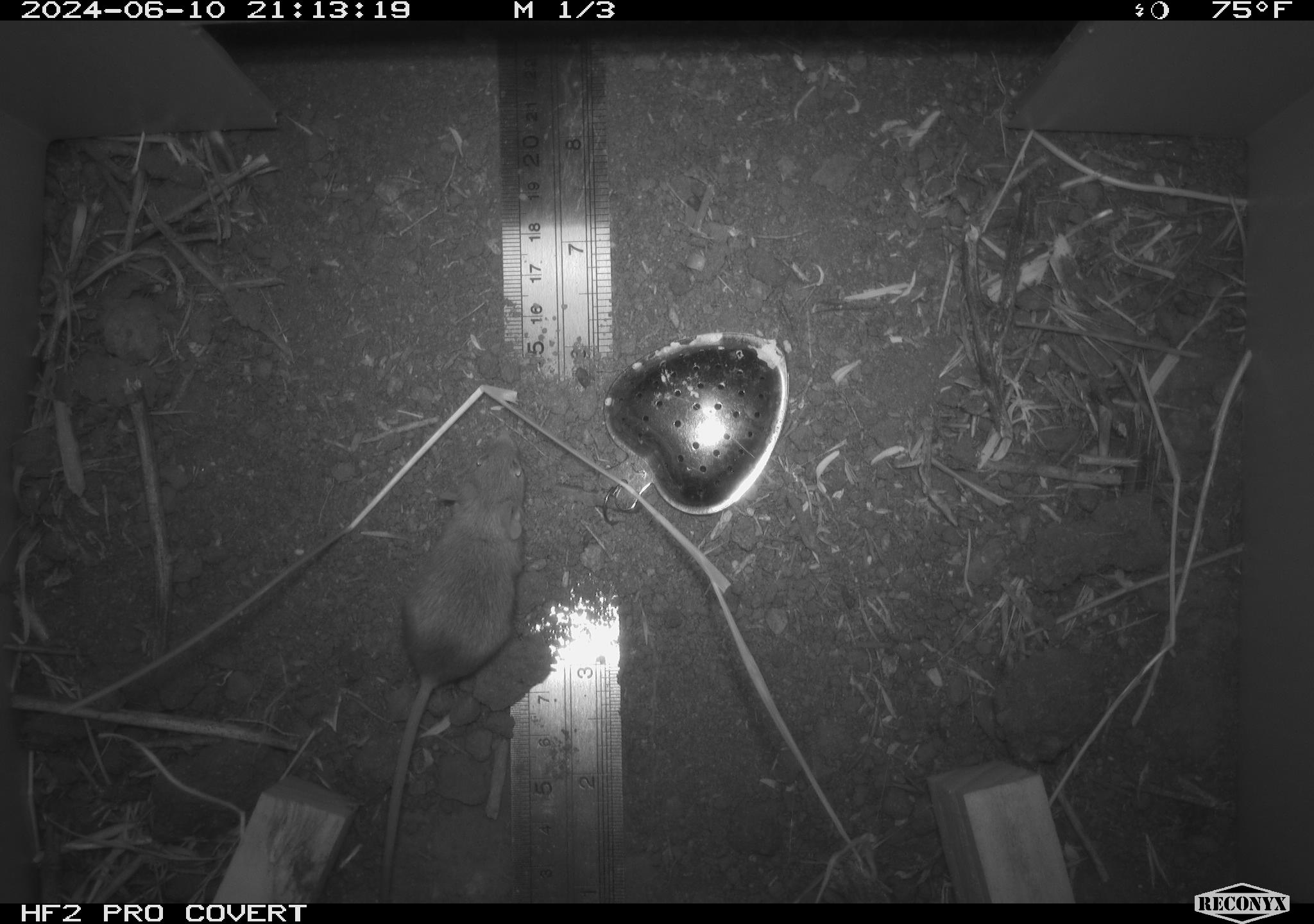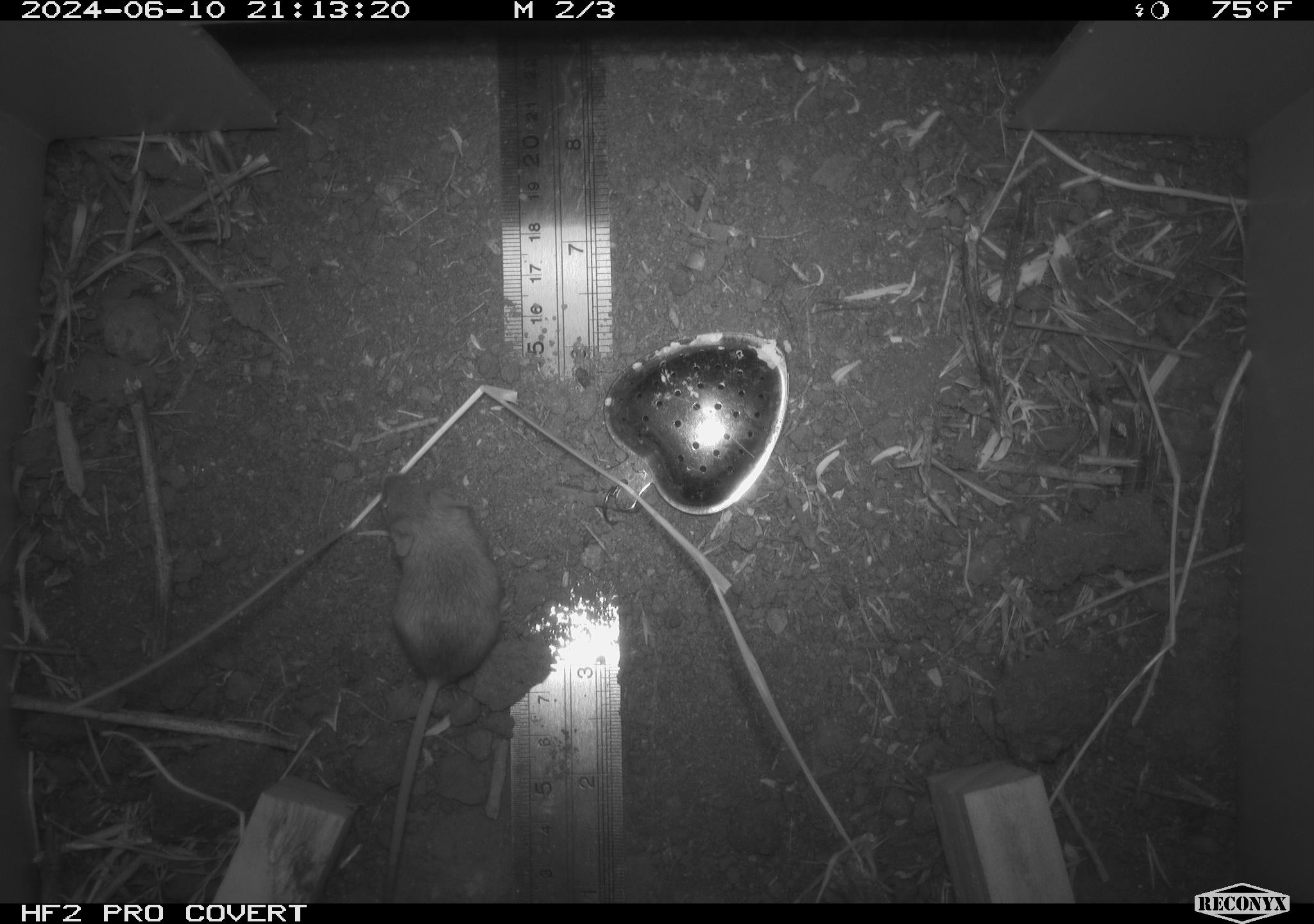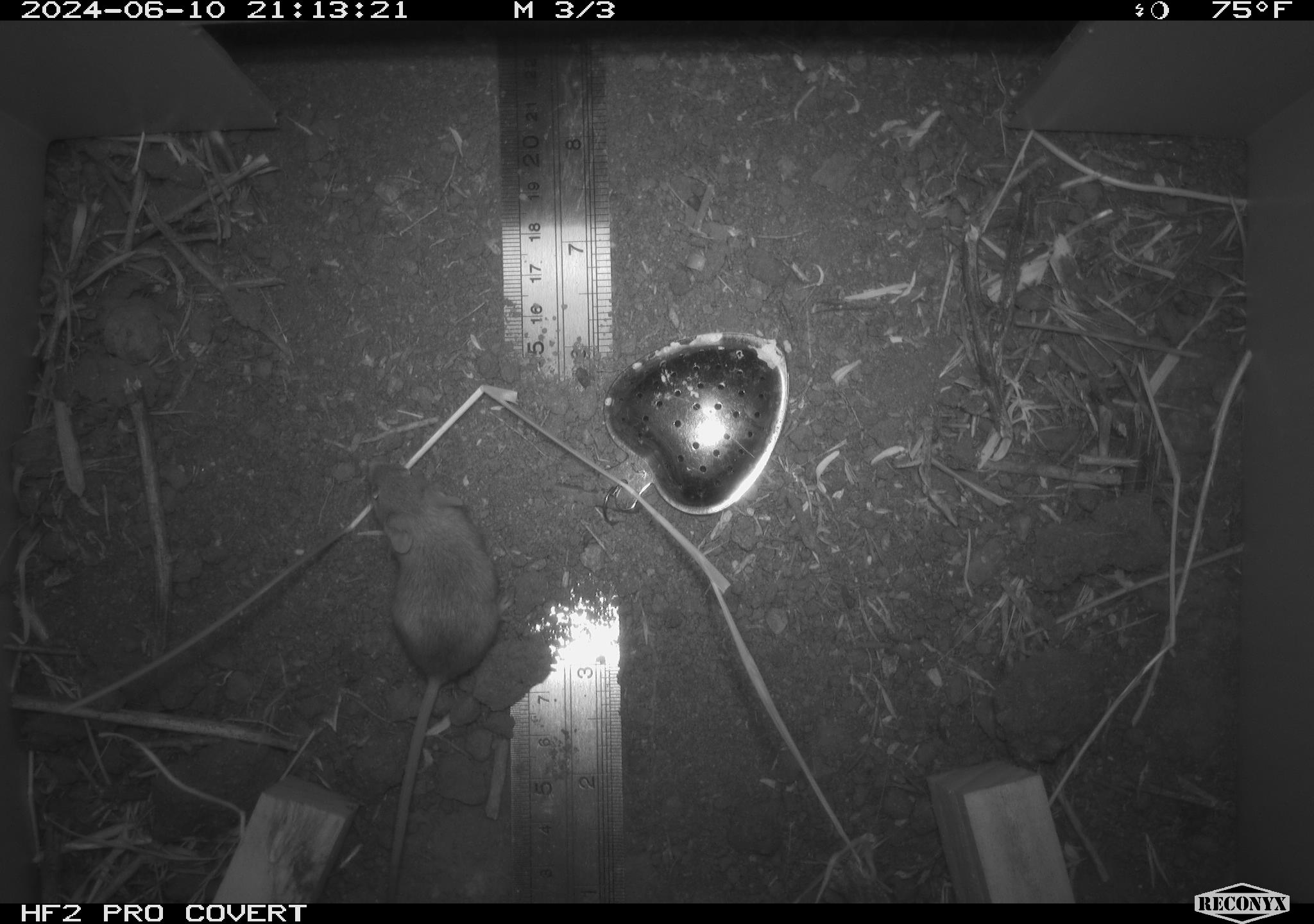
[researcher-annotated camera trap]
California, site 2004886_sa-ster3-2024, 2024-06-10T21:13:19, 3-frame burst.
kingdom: Animalia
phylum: Chordata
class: Mammalia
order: Rodentia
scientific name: Rodentia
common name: mouse species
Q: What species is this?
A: Mouse species (Rodentia).